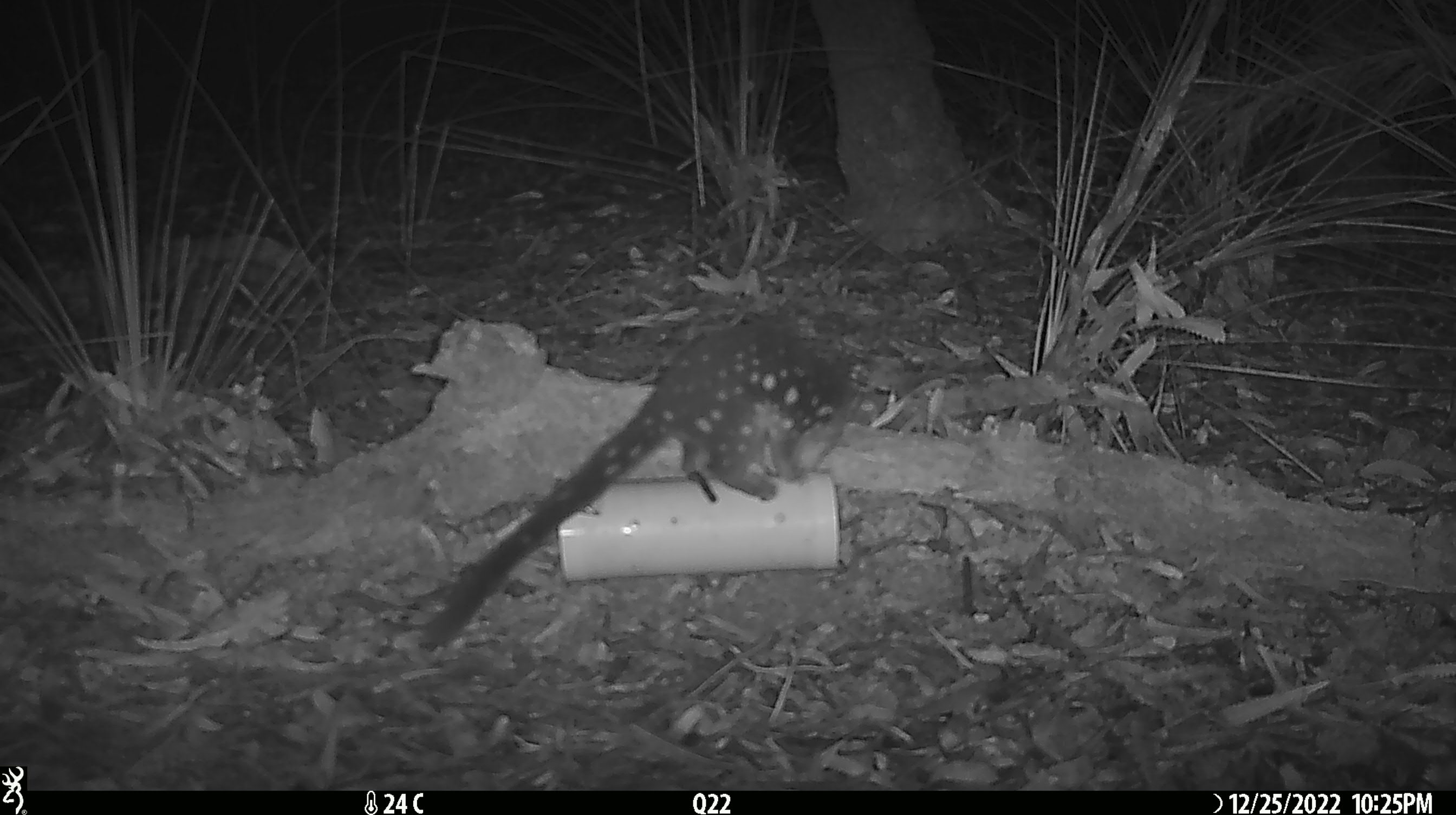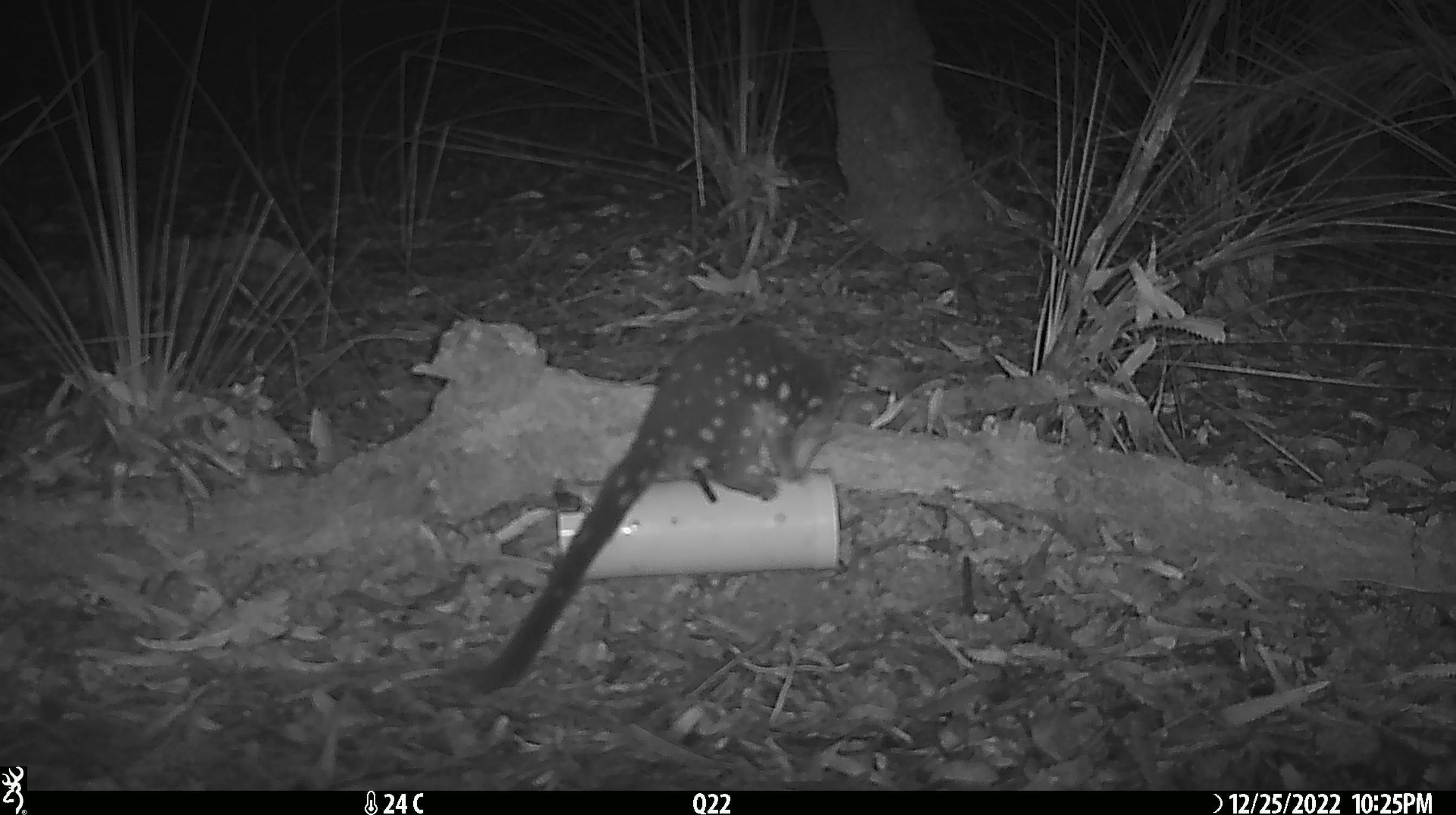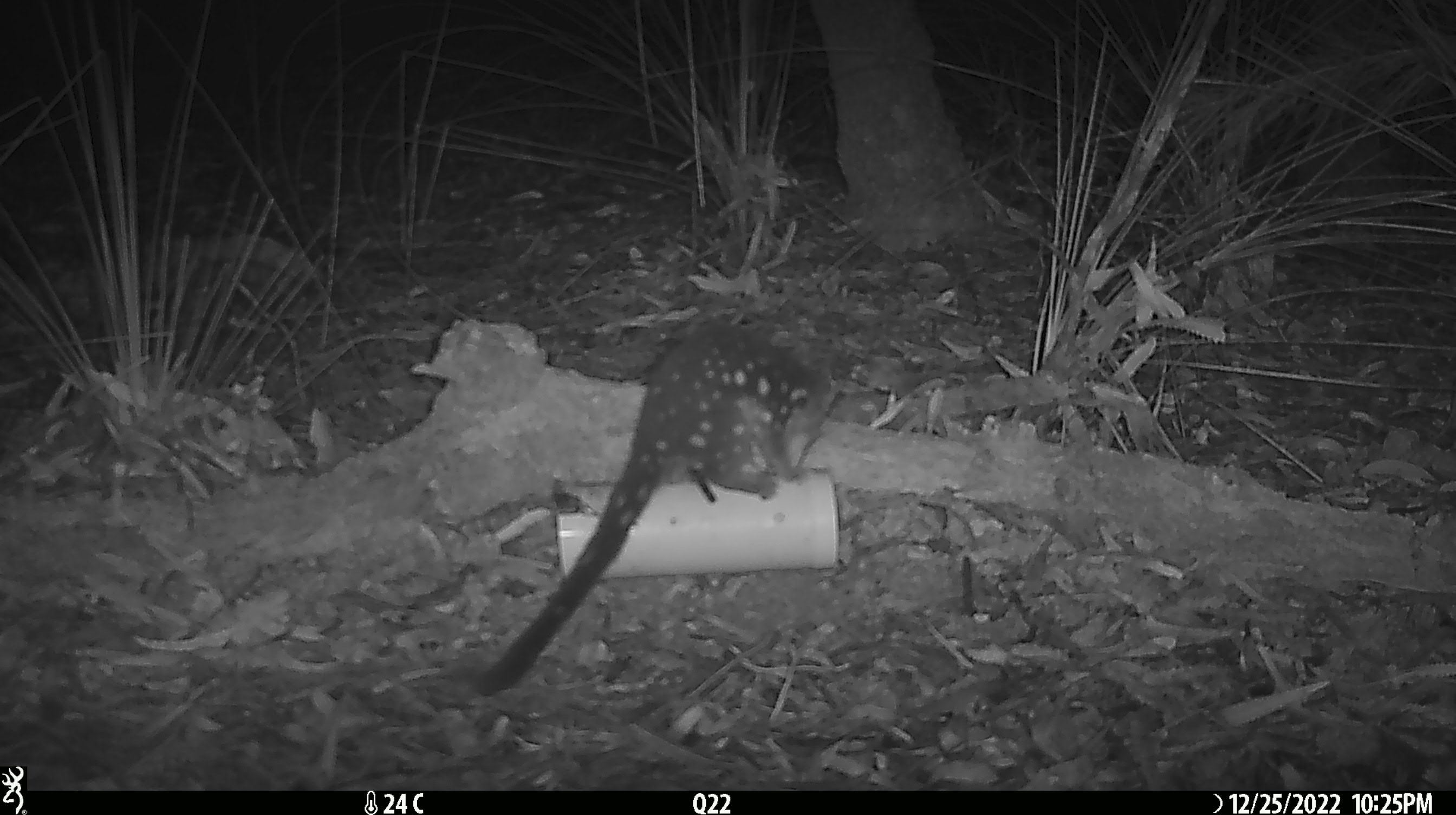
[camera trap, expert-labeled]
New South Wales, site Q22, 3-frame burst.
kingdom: Animalia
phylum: Chordata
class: Mammalia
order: Dasyuromorphia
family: Dasyuridae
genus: Dasyurus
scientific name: Dasyurus maculatus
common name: spotted-tailed quoll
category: quoll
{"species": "quoll (spotted-tailed quoll) (Dasyurus maculatus)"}